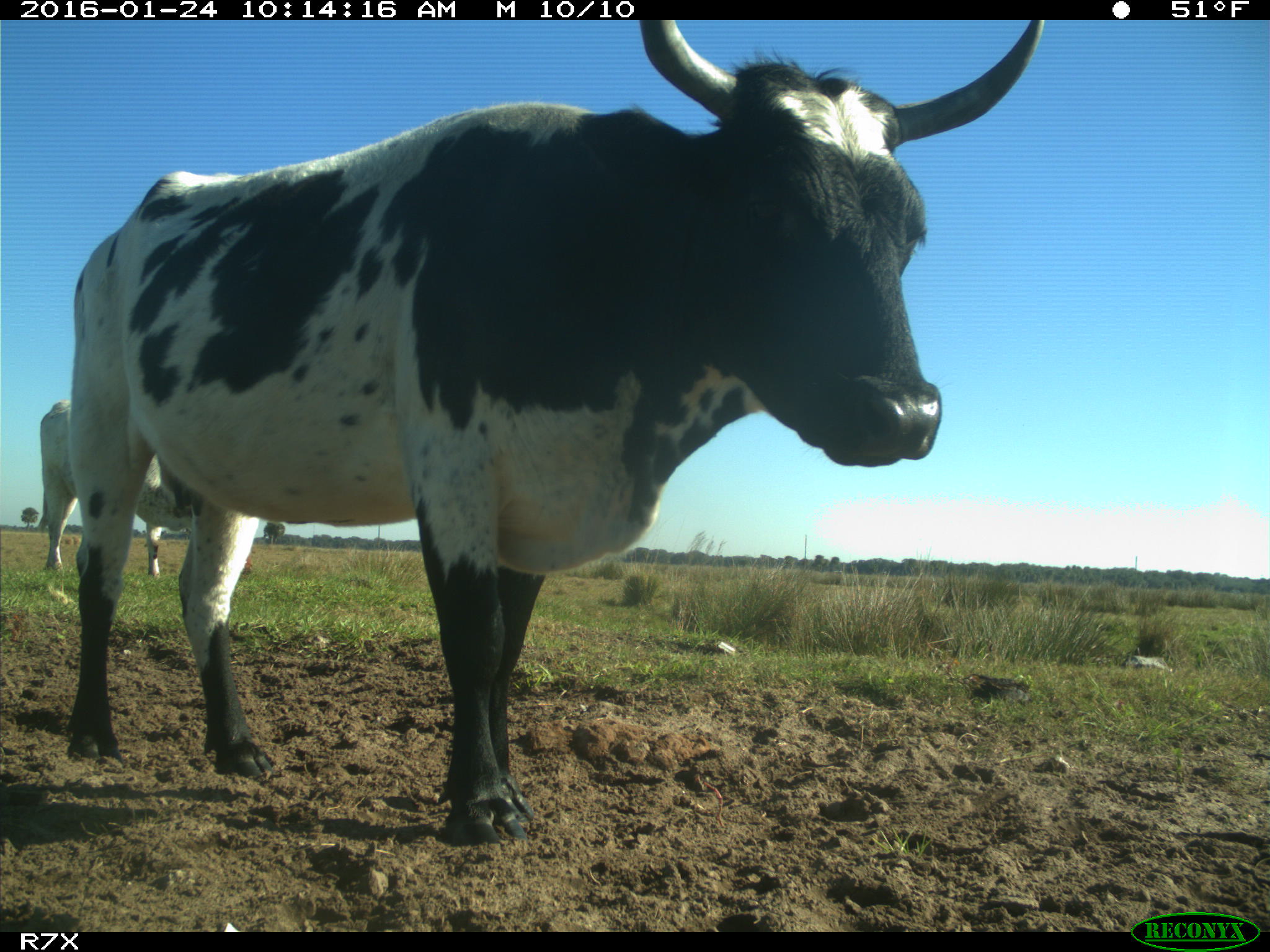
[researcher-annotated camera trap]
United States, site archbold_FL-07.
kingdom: Animalia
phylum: Chordata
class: Mammalia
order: Artiodactyla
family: Bovidae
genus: Bos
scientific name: Bos taurus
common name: domestic cow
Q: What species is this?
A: Bos taurus (domestic cow).